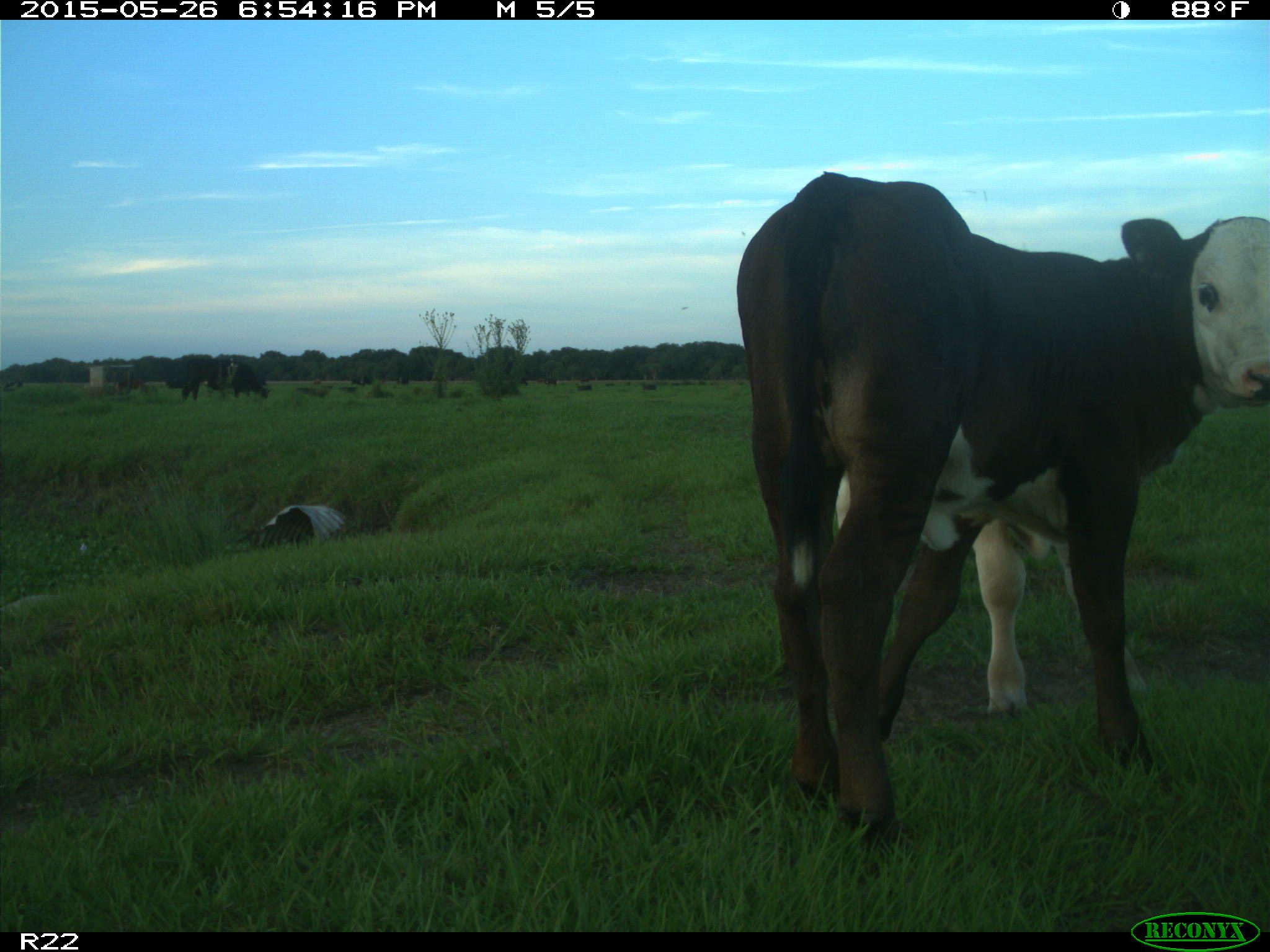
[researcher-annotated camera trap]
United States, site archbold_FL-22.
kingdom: Animalia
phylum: Chordata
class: Mammalia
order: Artiodactyla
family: Bovidae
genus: Bos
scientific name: Bos taurus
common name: domestic cow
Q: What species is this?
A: Bos taurus (domestic cow).